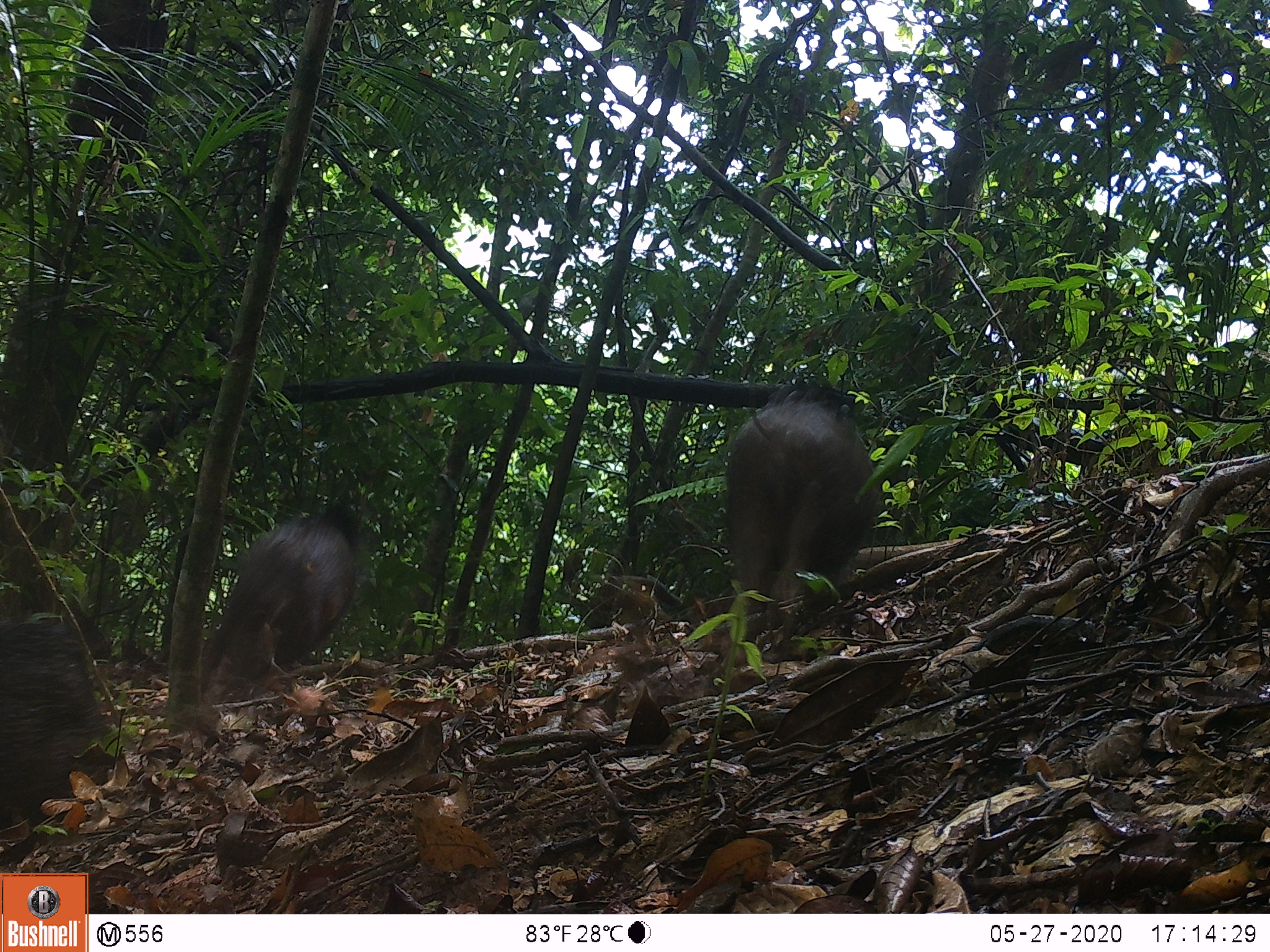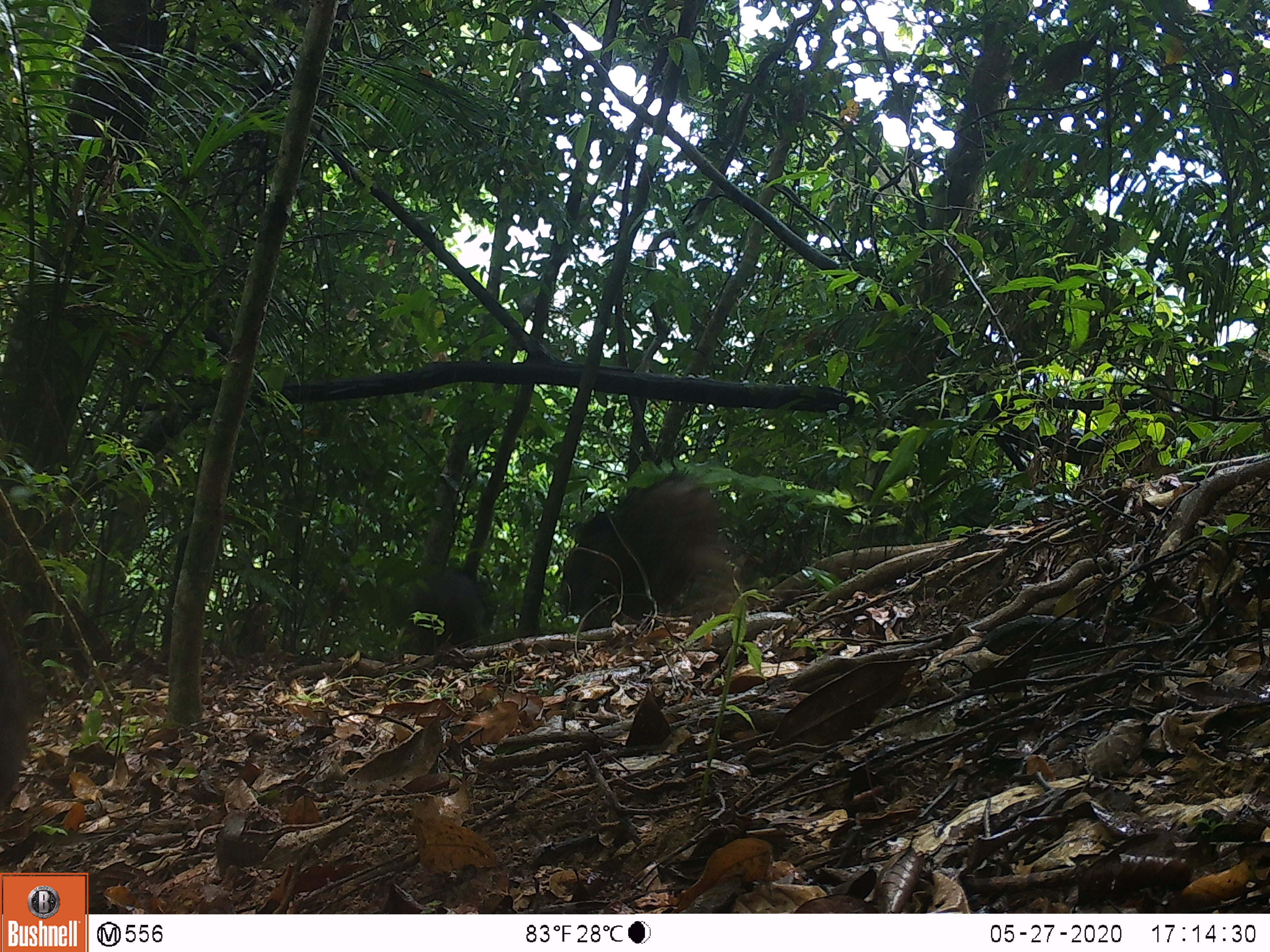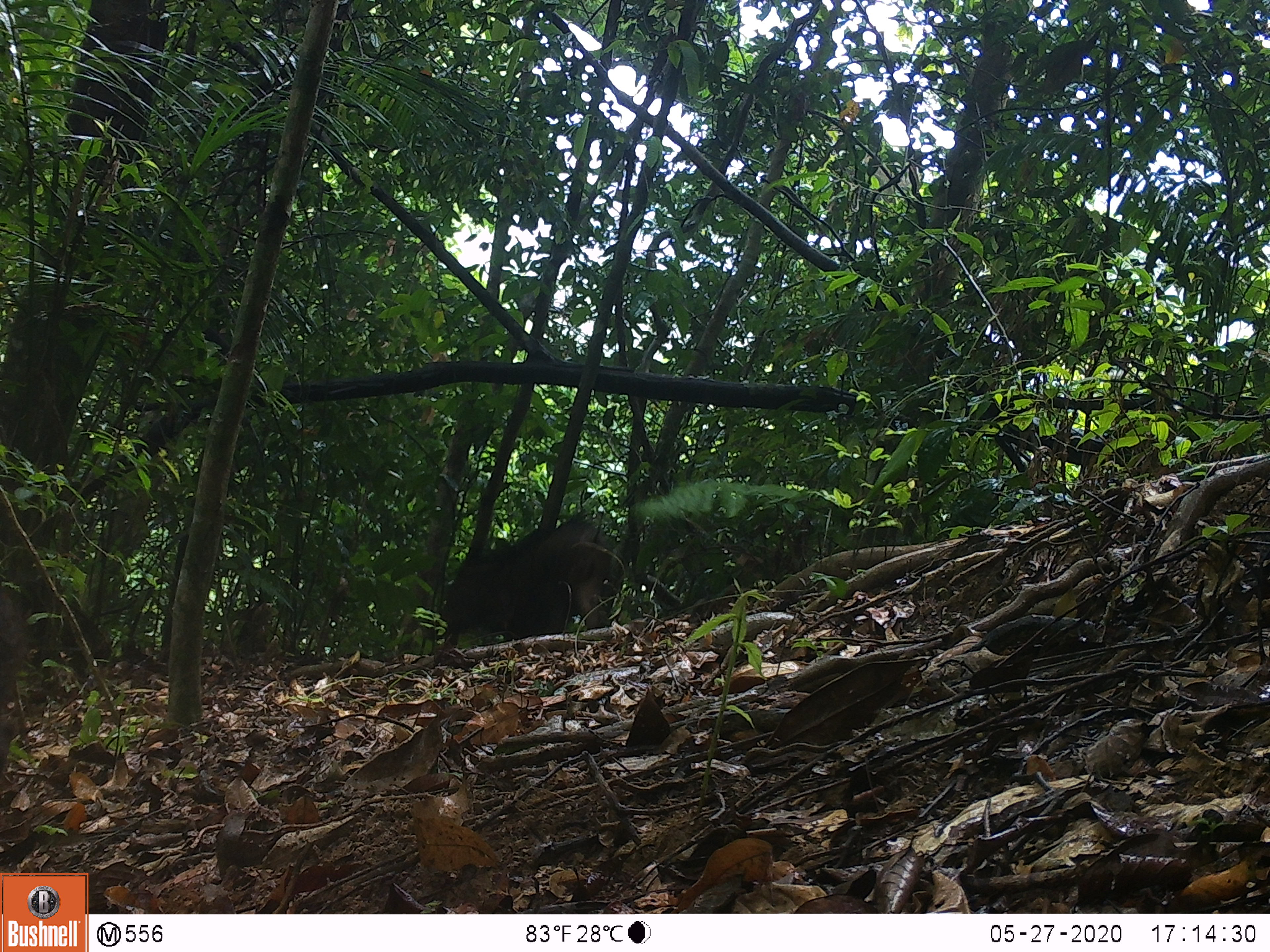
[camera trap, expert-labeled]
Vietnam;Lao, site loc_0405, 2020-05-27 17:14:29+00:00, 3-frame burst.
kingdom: Animalia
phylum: Chordata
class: Mammalia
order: Artiodactyla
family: Suidae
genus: Sus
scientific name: Sus scrofa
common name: eurasian wild pig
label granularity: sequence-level